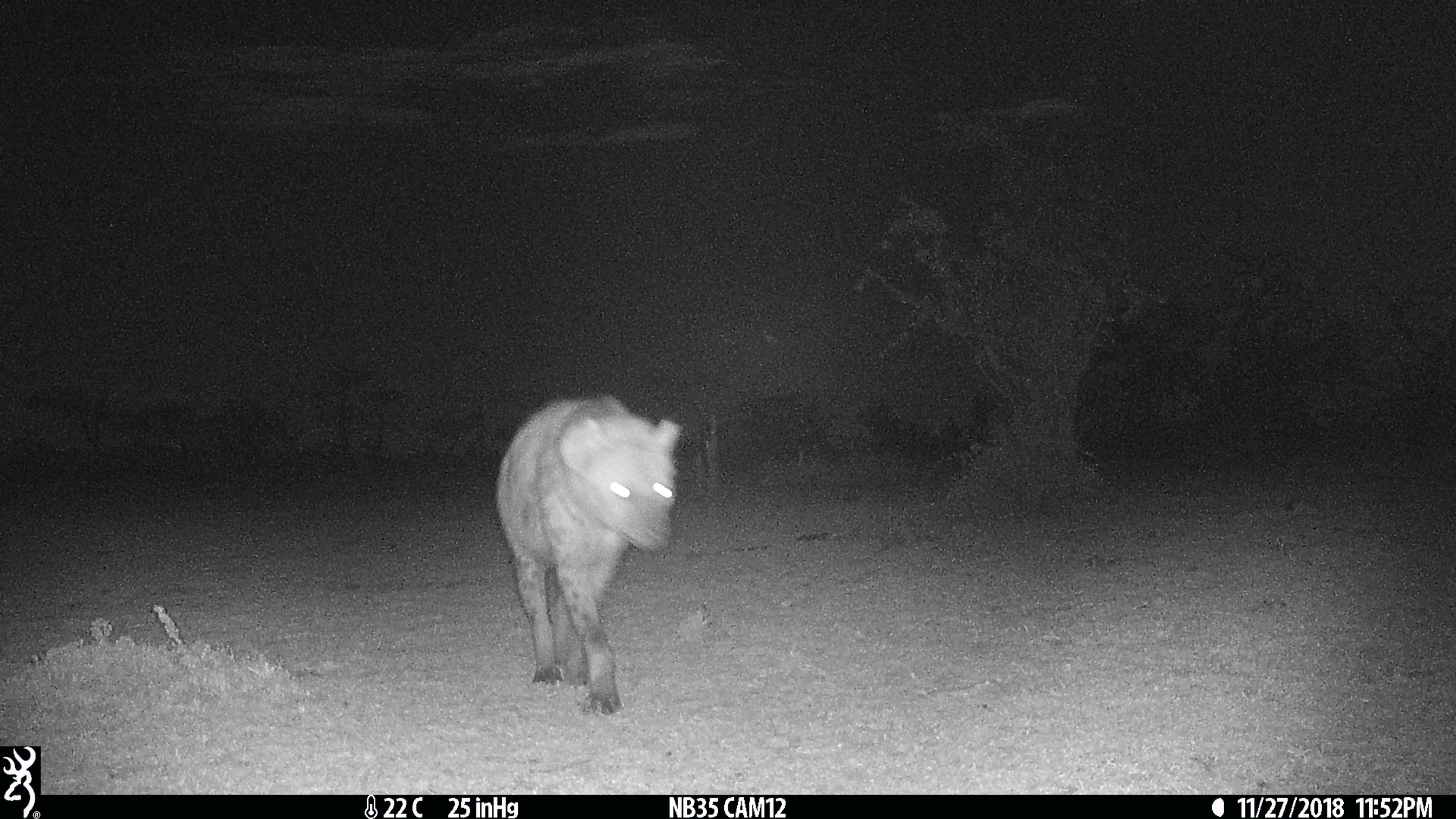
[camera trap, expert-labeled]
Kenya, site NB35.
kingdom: Animalia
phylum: Chordata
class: Mammalia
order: Carnivora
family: Hyaenidae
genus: Crocuta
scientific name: Crocuta crocuta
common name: spotted hyena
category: hyena spotted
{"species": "hyena spotted (spotted hyena) (Crocuta crocuta)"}